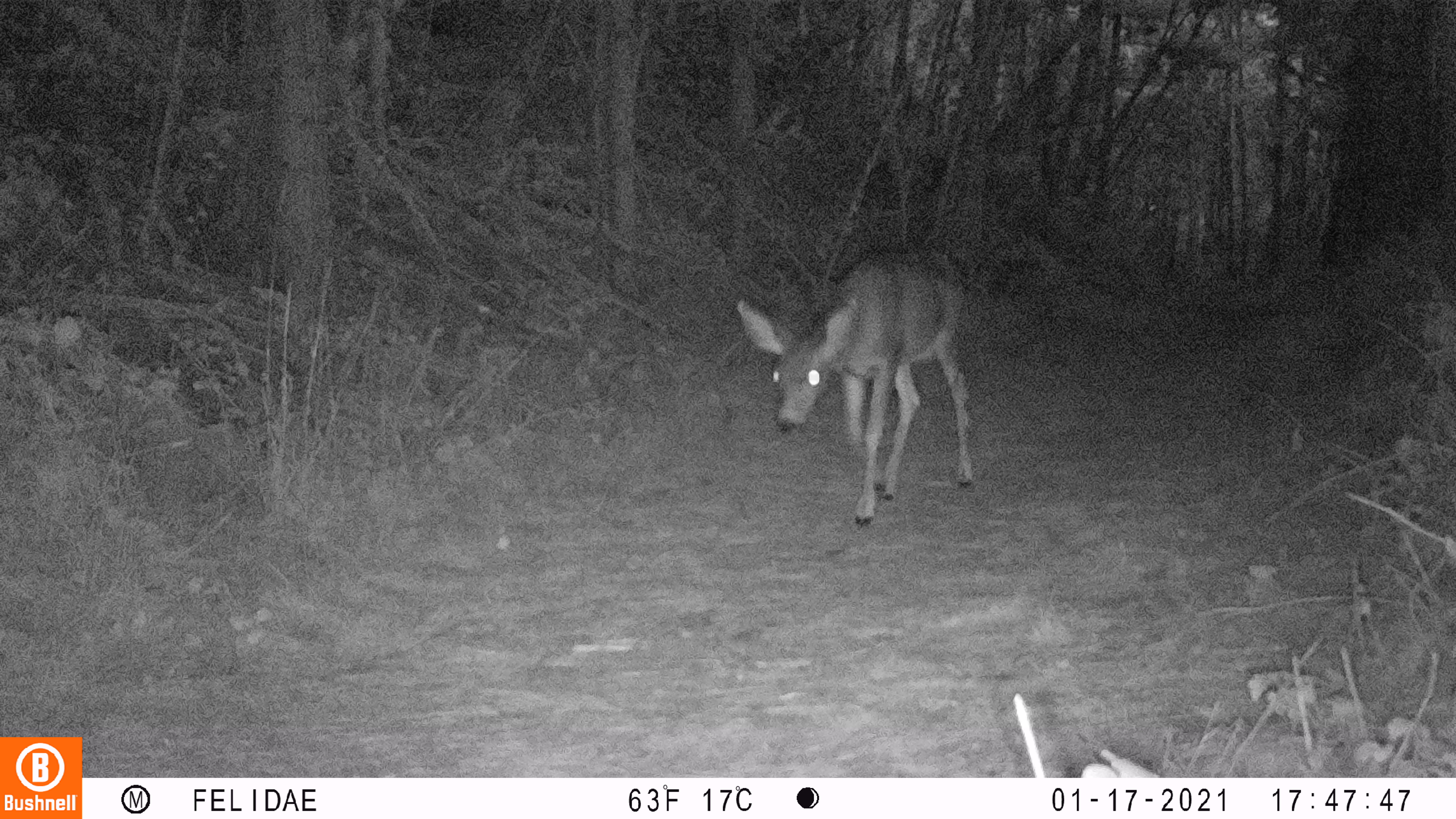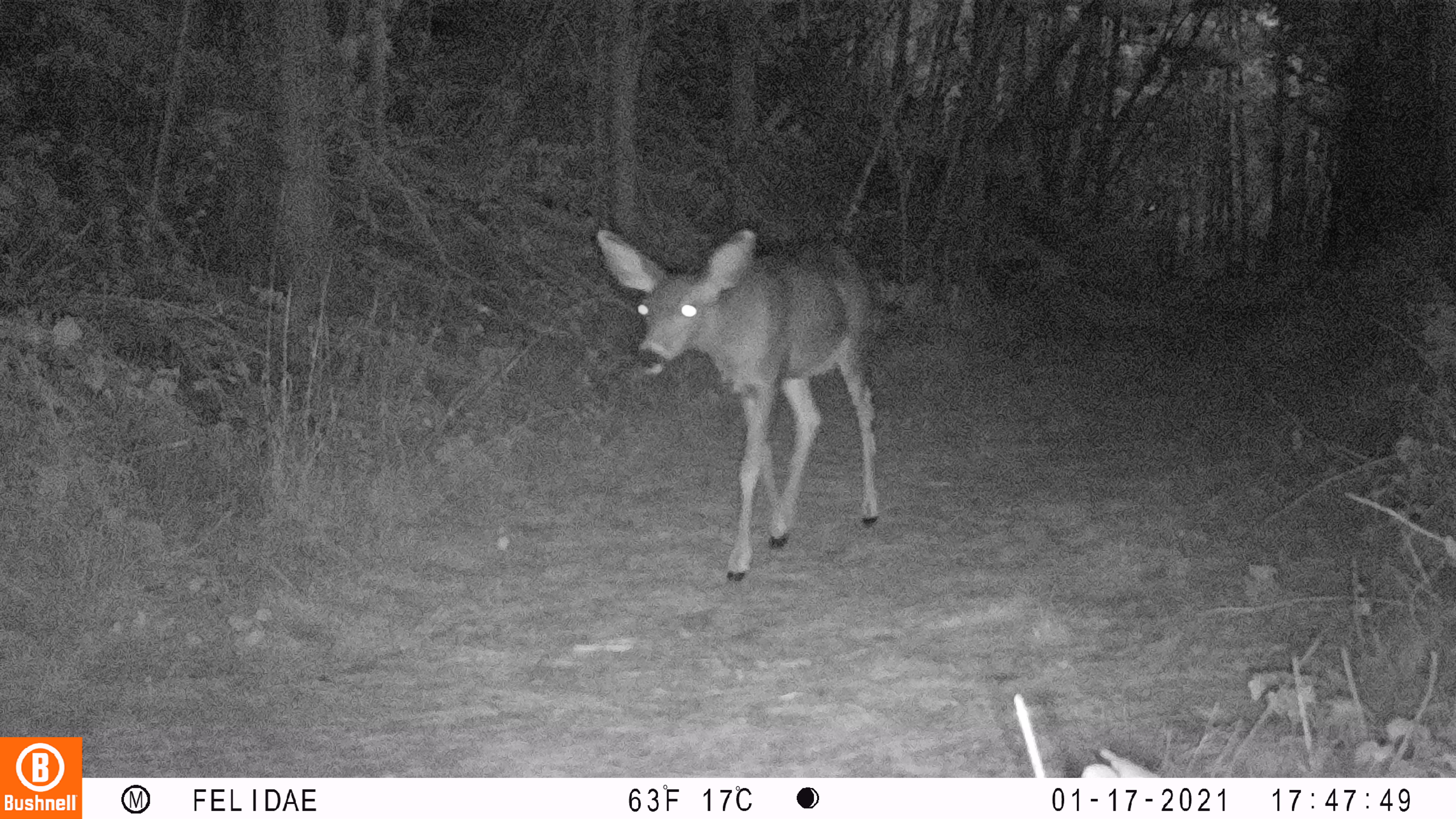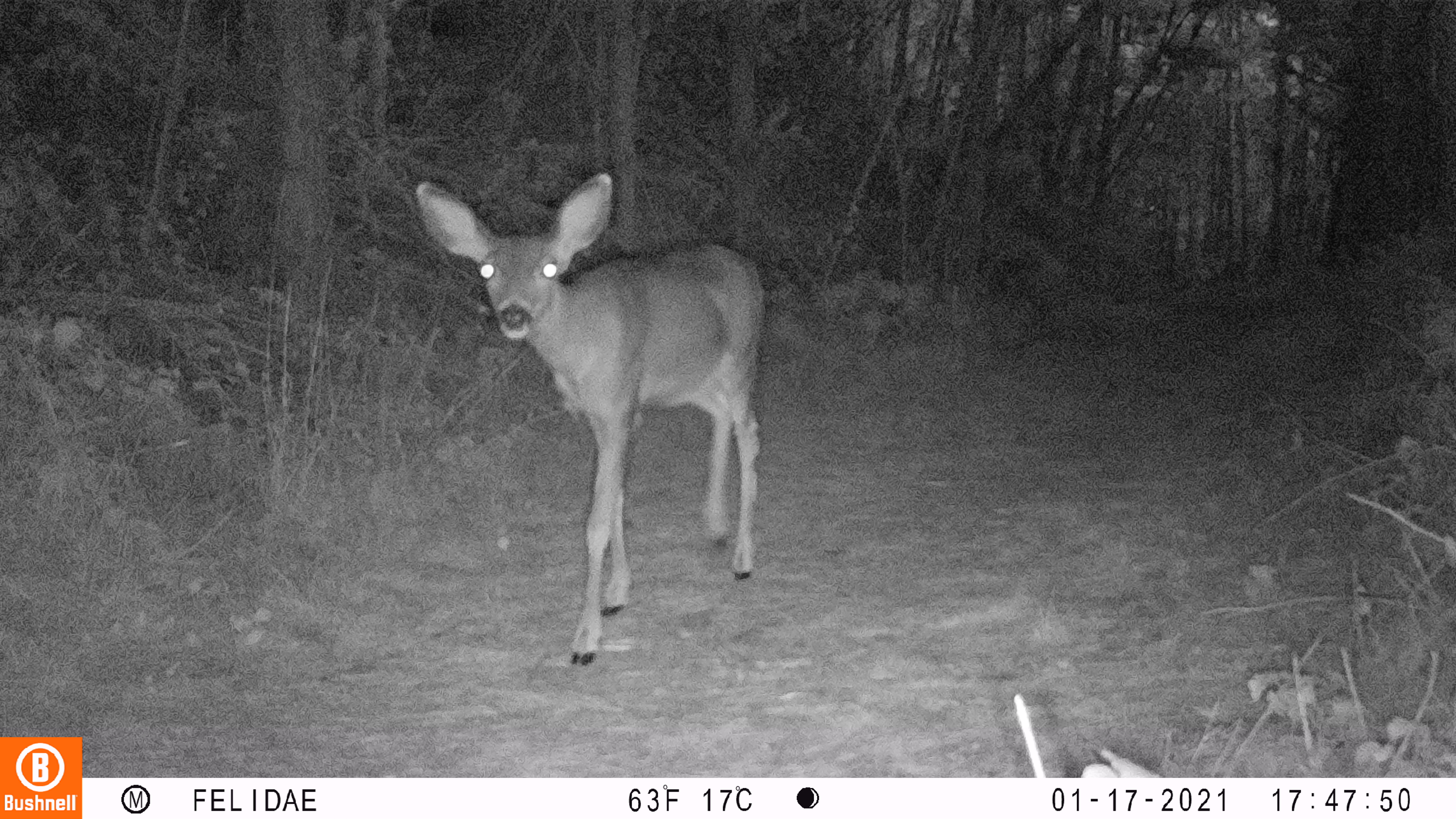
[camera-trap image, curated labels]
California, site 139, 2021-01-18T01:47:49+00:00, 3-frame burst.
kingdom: Animalia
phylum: Chordata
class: Mammalia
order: Artiodactyla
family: Cervidae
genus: Odocoileus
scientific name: Odocoileus hemionus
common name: mule deer